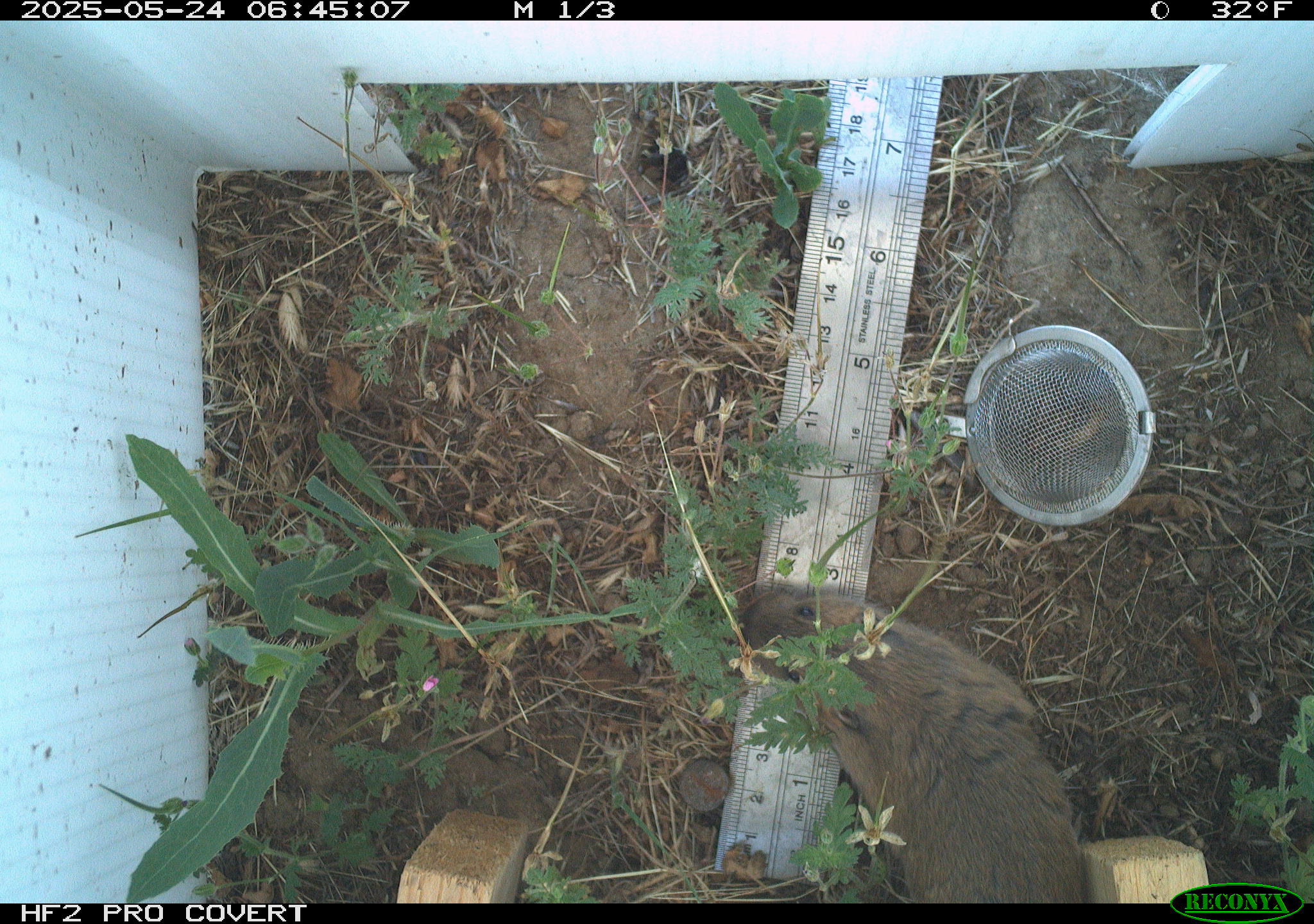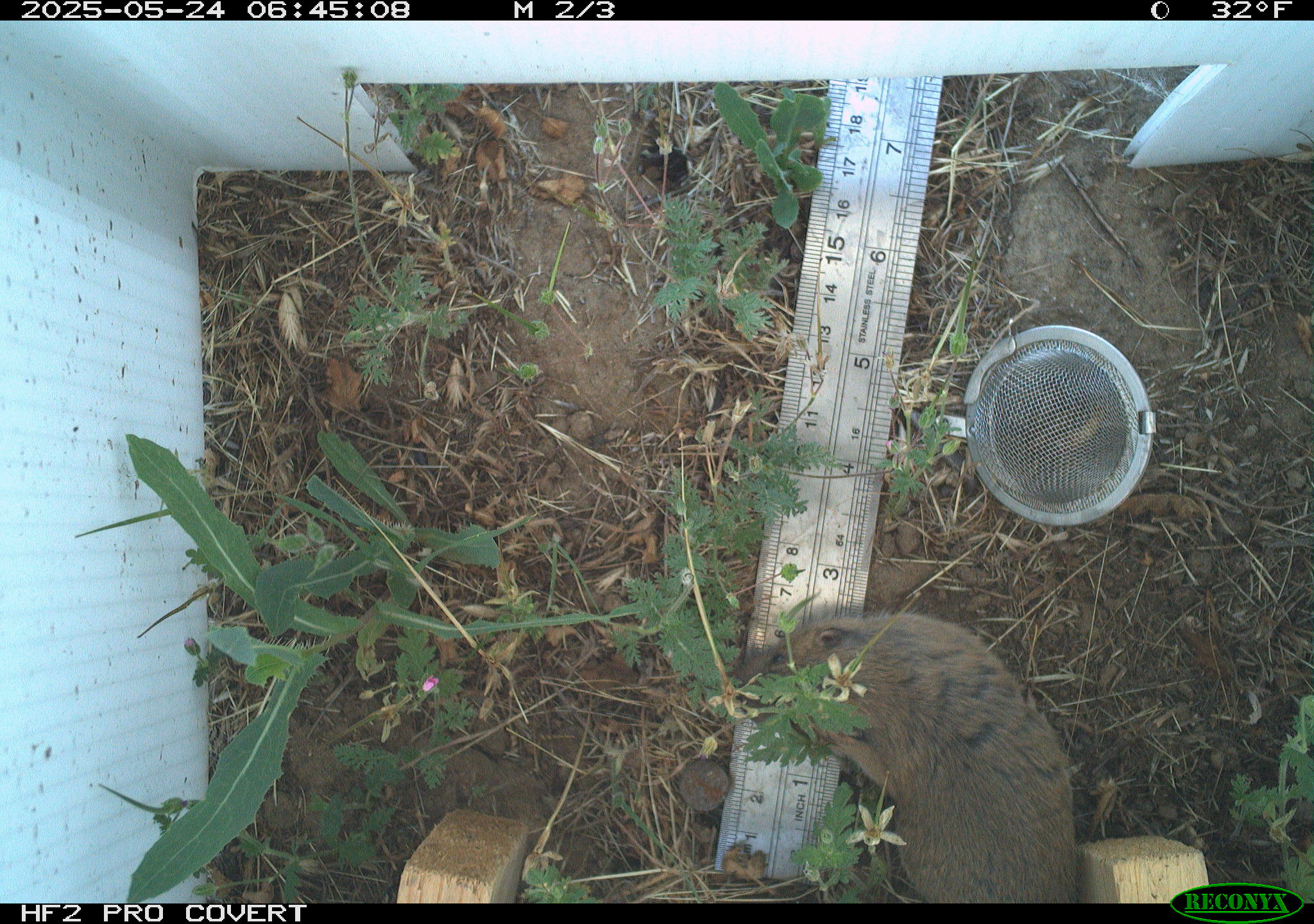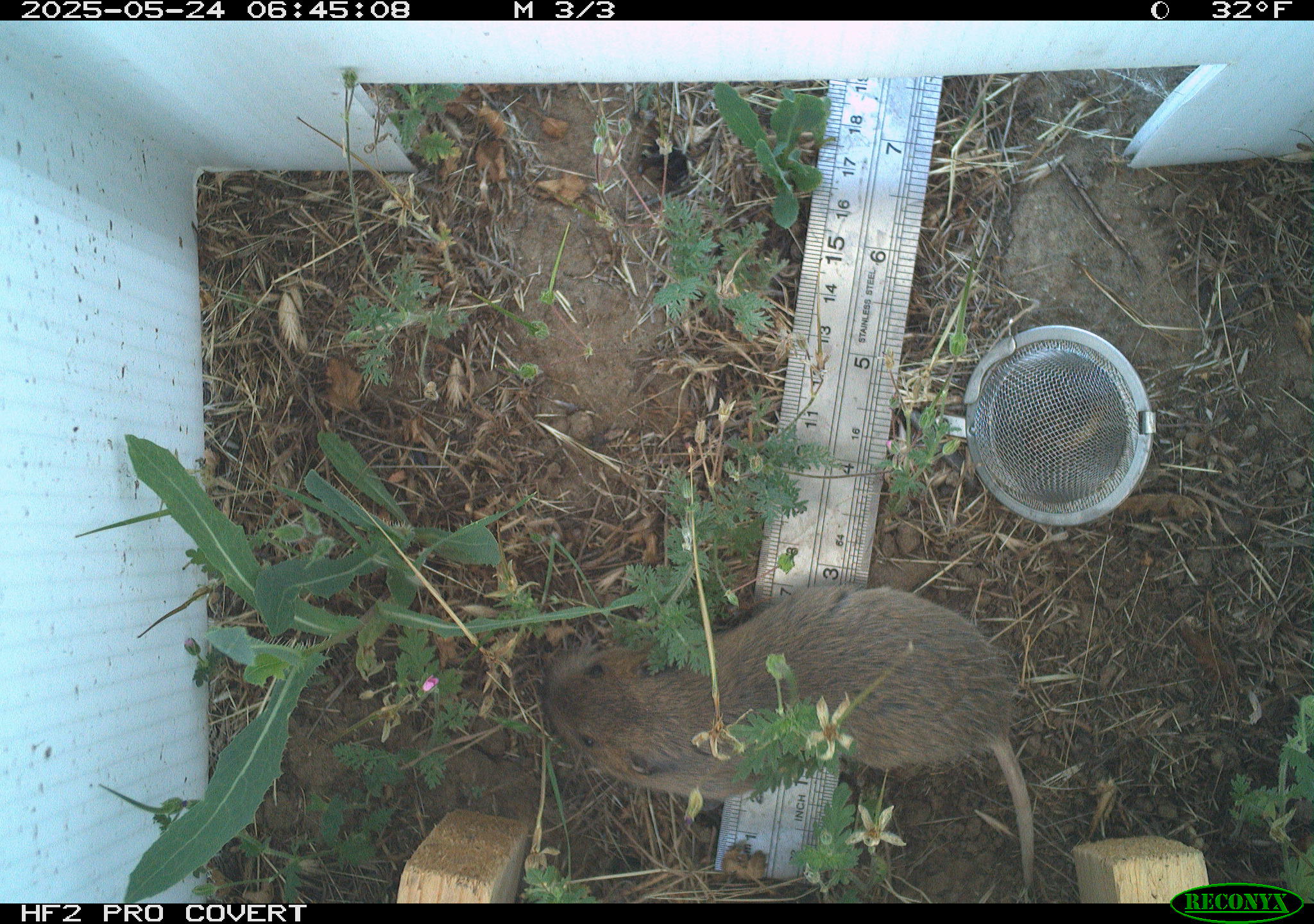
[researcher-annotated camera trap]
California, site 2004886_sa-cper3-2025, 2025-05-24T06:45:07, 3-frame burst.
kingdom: Animalia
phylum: Chordata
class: Mammalia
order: Rodentia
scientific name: Rodentia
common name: rodent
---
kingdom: Animalia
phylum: Chordata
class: Mammalia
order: Rodentia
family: Cricetidae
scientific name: Arvicolinae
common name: voles, lemmings, and muskrats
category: arvicolinae subfamily